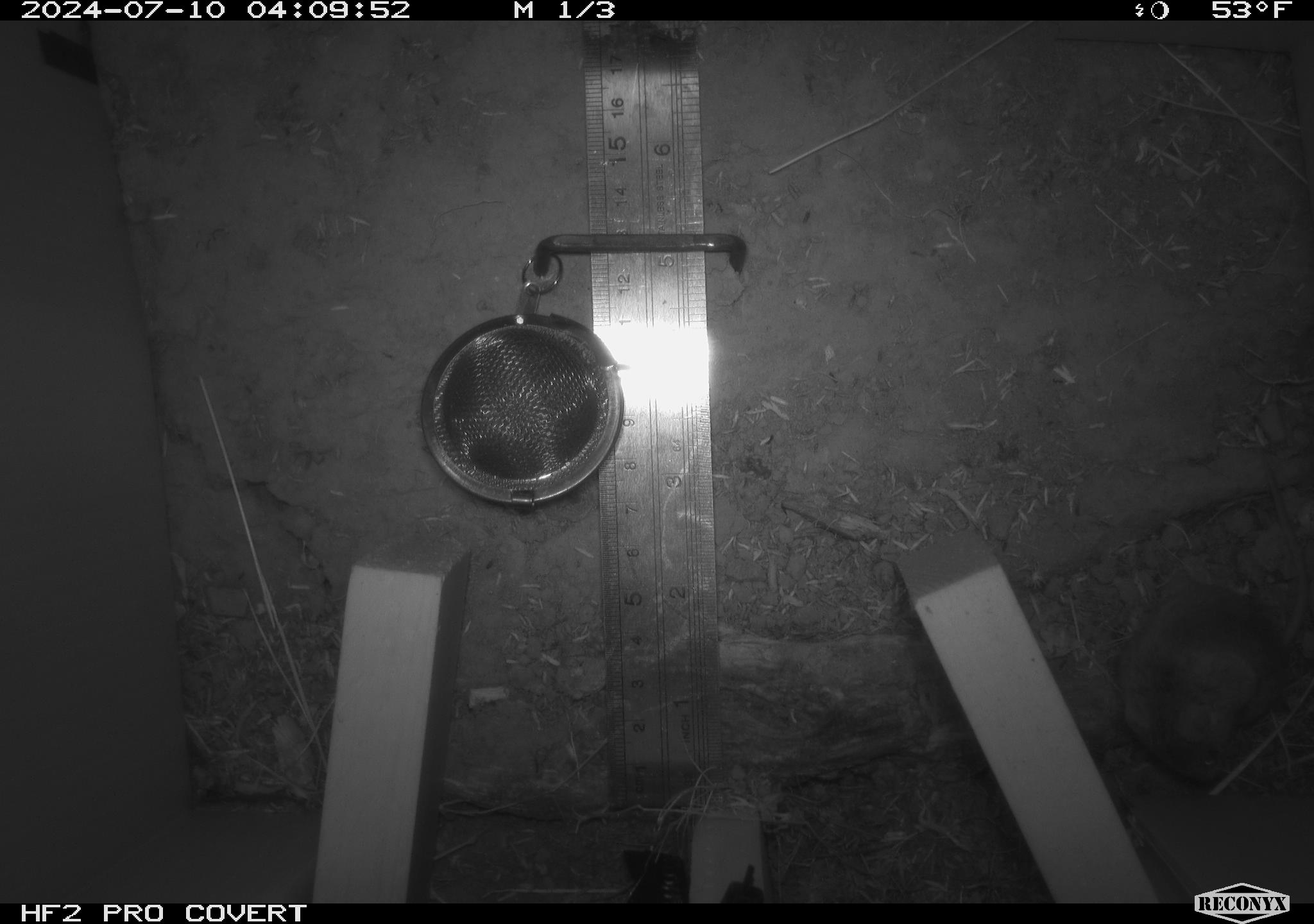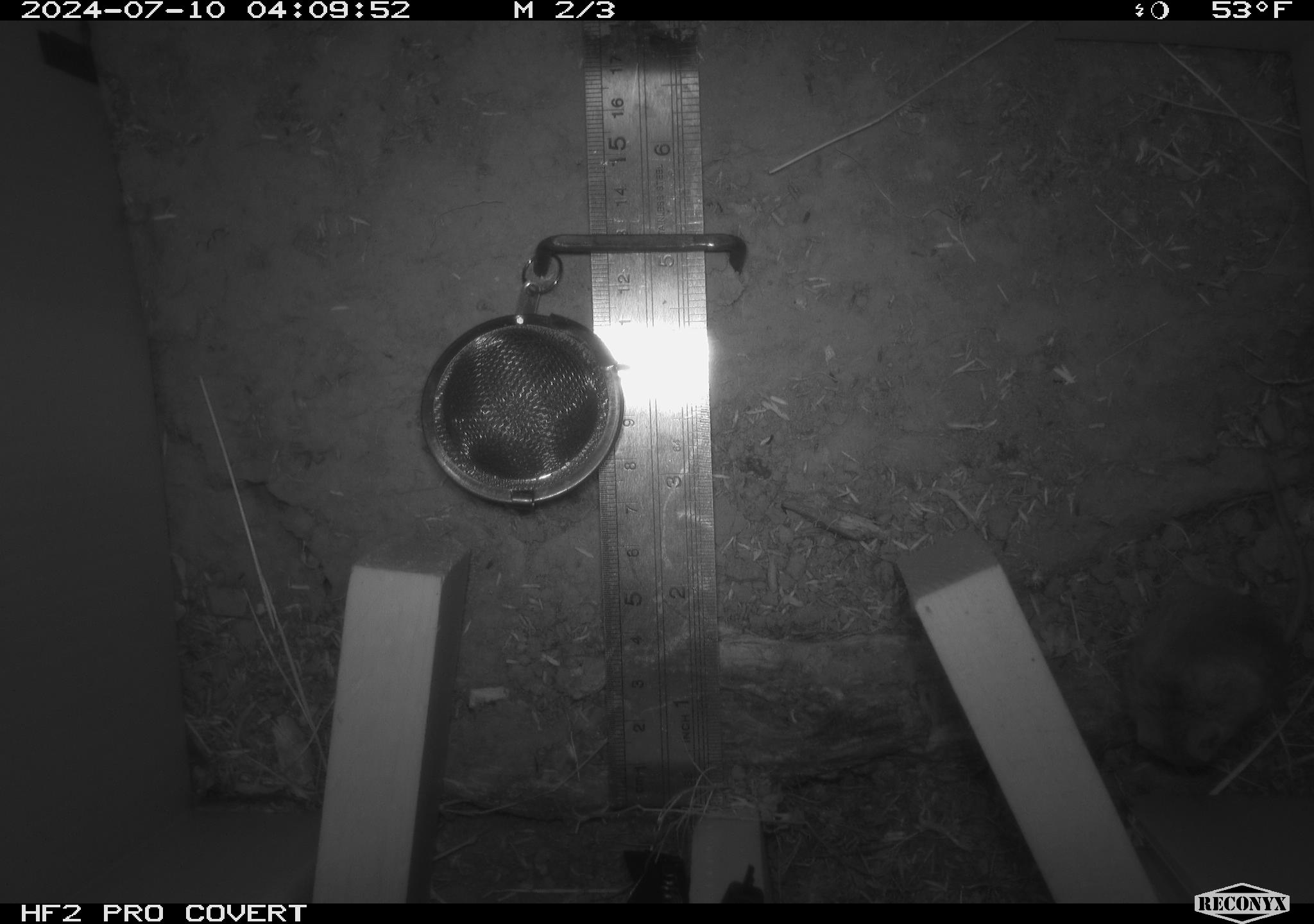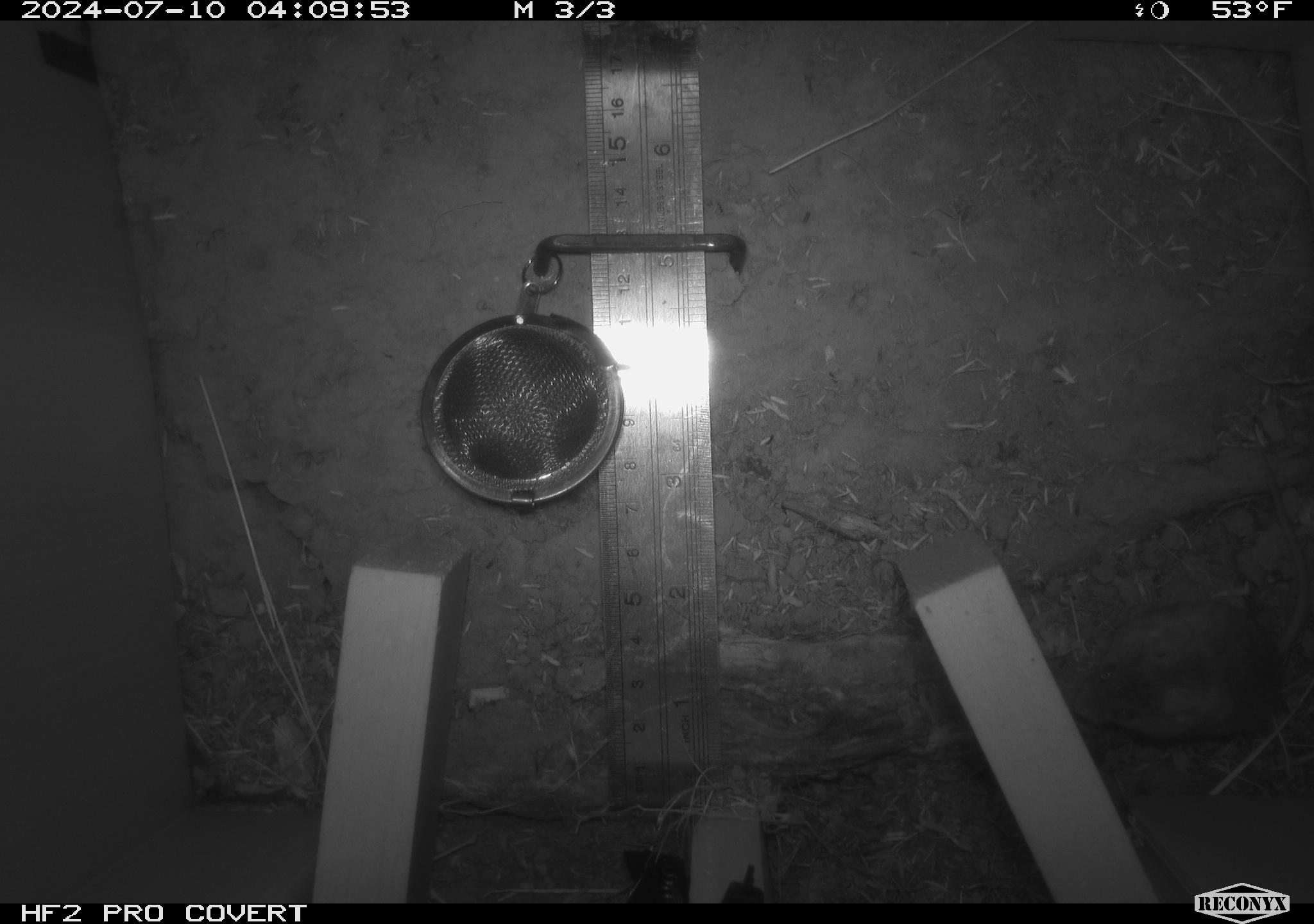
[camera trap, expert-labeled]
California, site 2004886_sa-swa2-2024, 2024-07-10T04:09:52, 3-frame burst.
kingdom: Animalia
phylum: Chordata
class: Mammalia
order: Rodentia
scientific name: Rodentia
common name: mouse species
Mouse species (Rodentia).